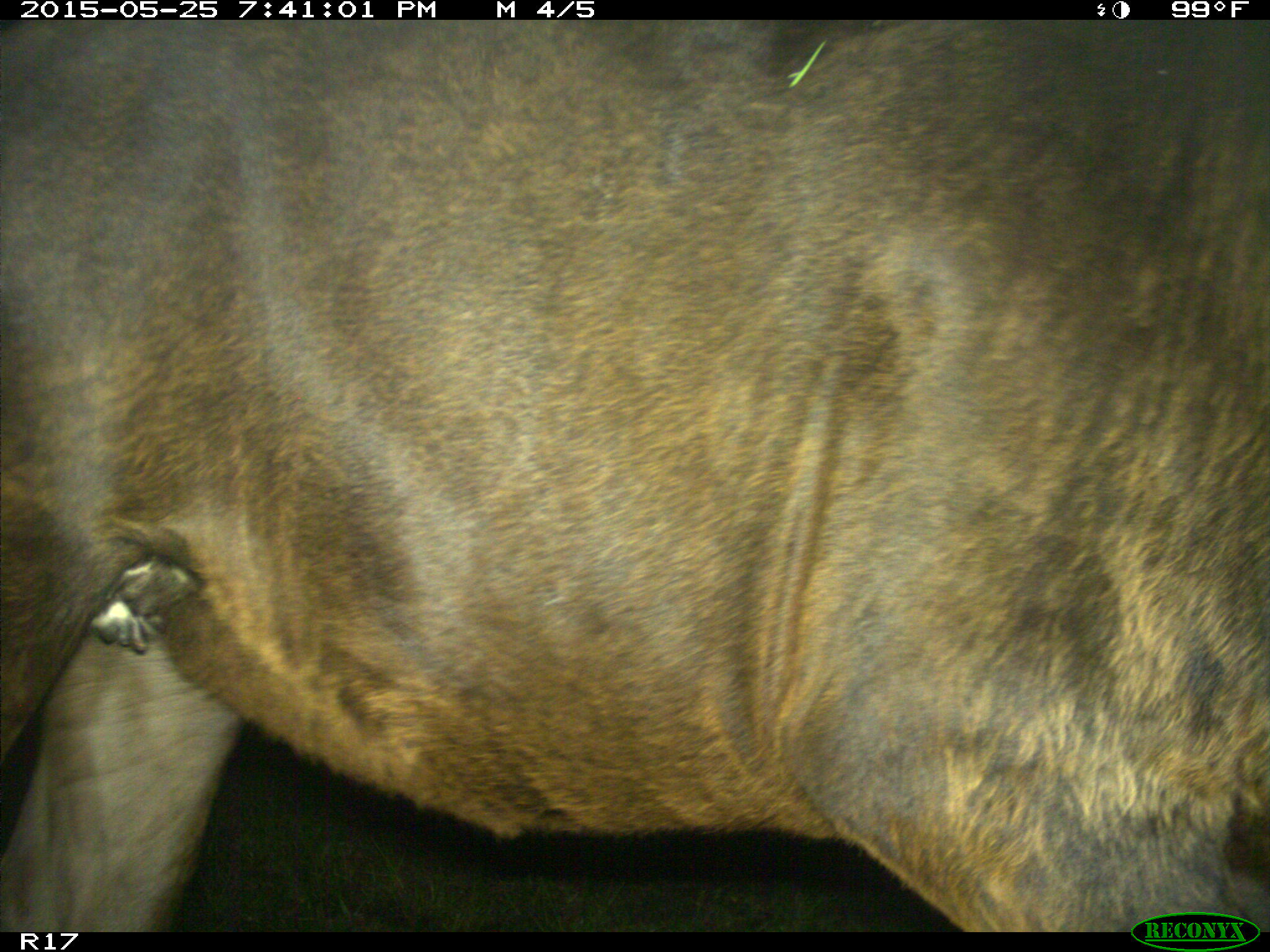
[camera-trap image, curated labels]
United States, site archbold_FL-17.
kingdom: Animalia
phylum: Chordata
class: Mammalia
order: Artiodactyla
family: Bovidae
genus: Bos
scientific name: Bos taurus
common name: domestic cow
Bos taurus (domestic cow).